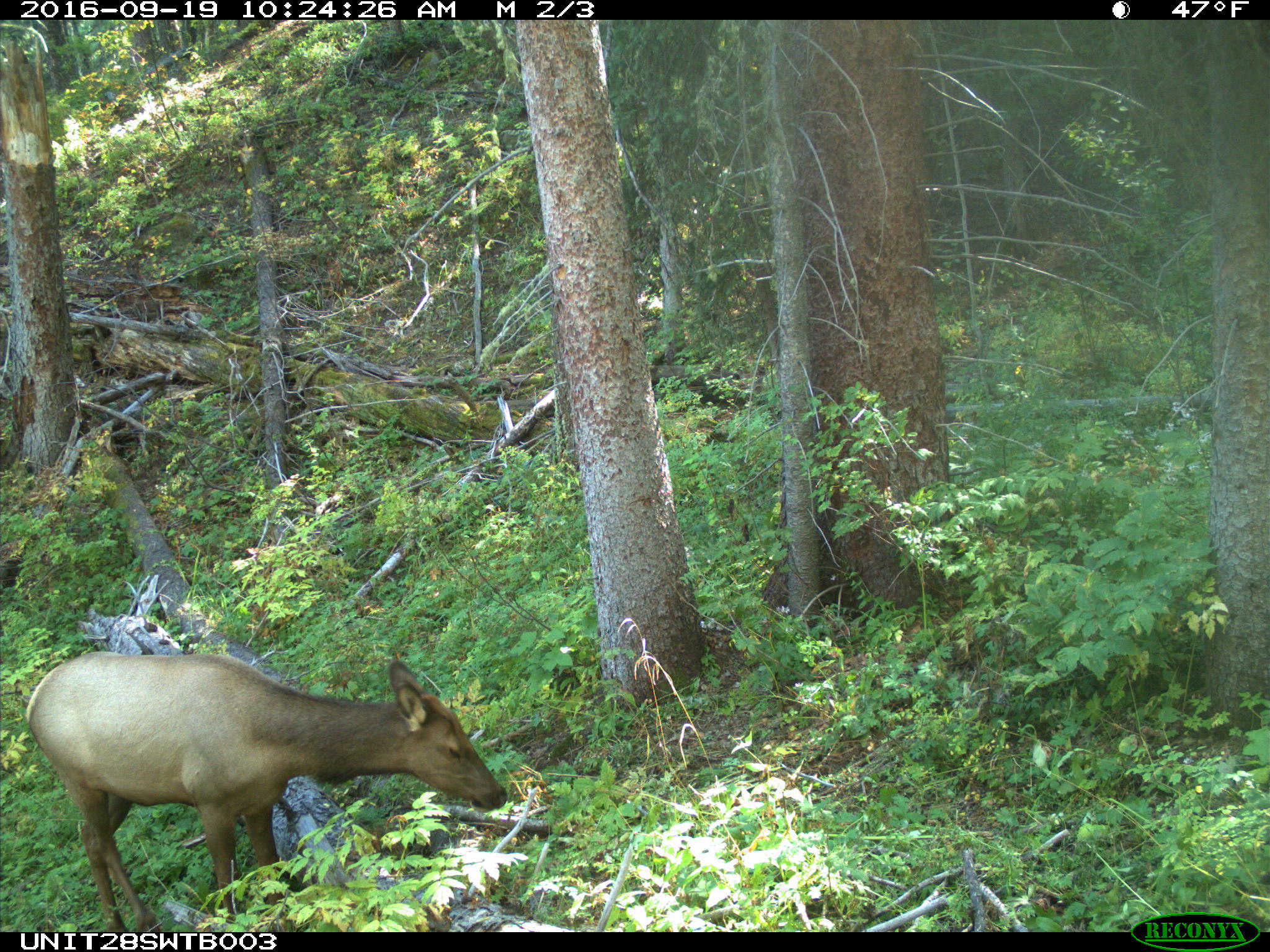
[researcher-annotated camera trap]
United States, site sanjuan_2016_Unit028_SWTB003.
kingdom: Animalia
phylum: Chordata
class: Mammalia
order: Artiodactyla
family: Cervidae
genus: Cervus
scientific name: Cervus elaphus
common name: red deer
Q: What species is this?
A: Cervus elaphus (red deer).